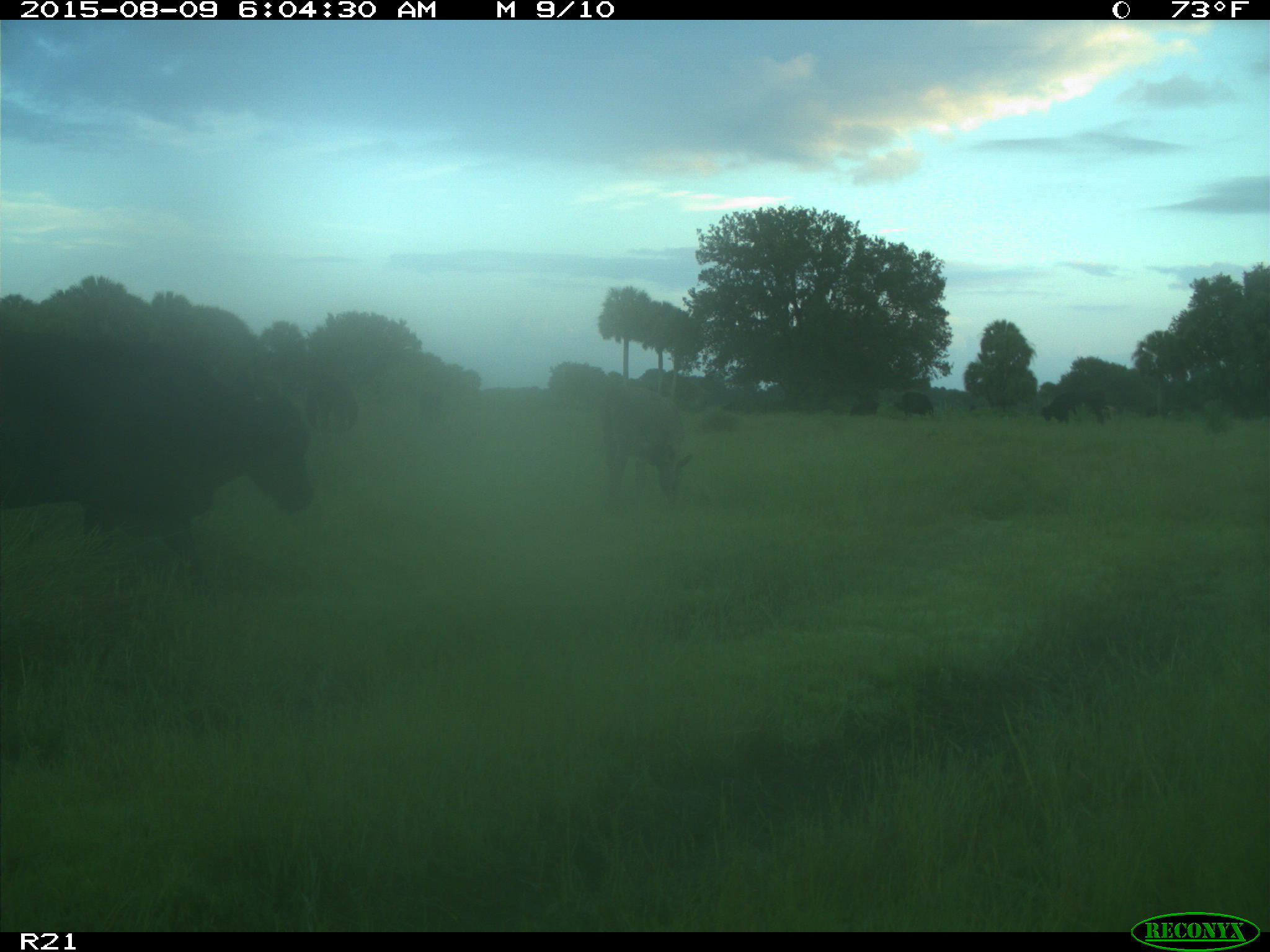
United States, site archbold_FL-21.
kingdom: Animalia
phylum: Chordata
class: Mammalia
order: Artiodactyla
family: Bovidae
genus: Bos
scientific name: Bos taurus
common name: domestic cow